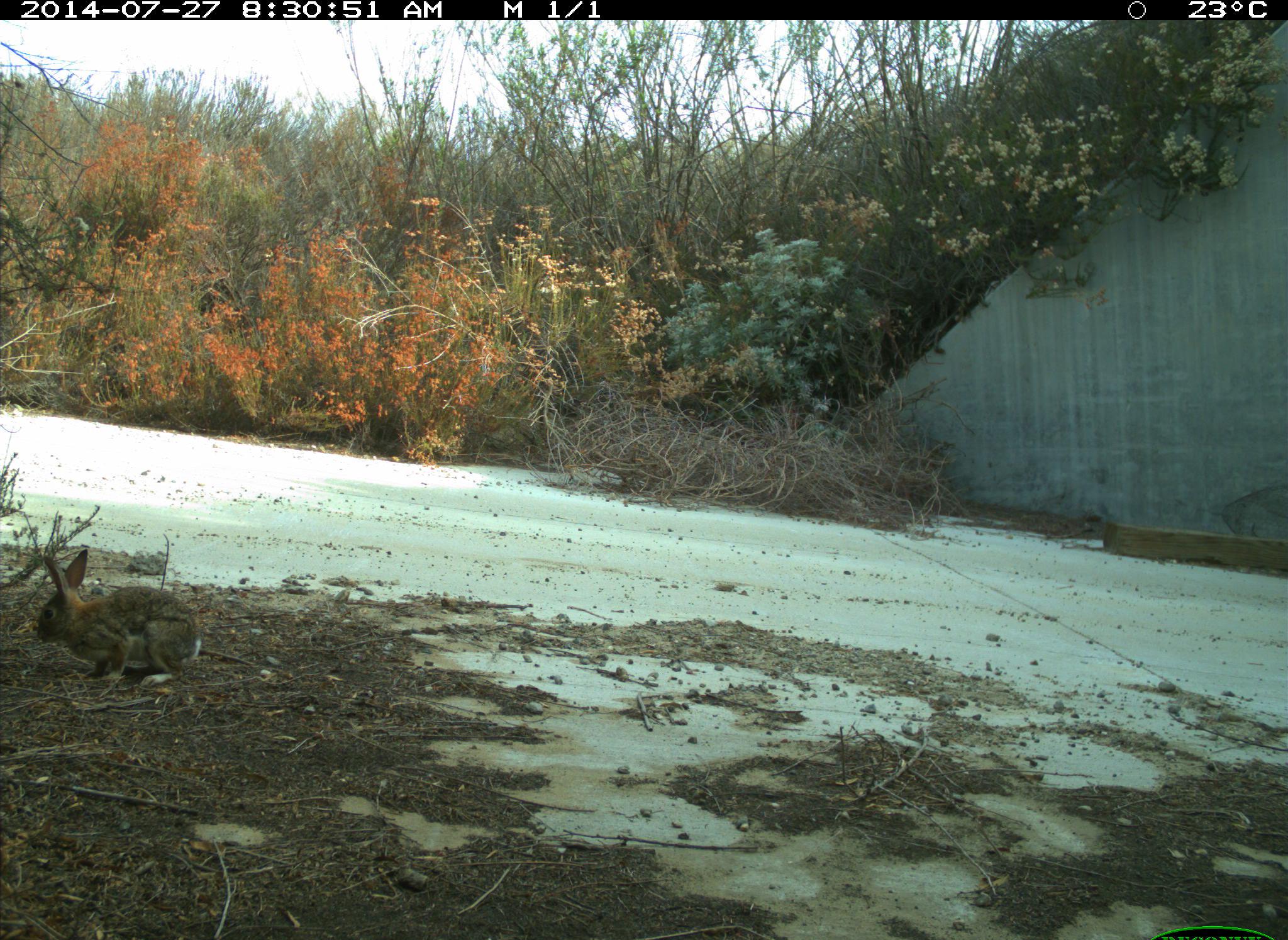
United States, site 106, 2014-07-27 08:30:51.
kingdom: Animalia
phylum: Chordata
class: Mammalia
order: Lagomorpha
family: Leporidae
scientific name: Leporidae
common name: rabbits and hares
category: rabbit